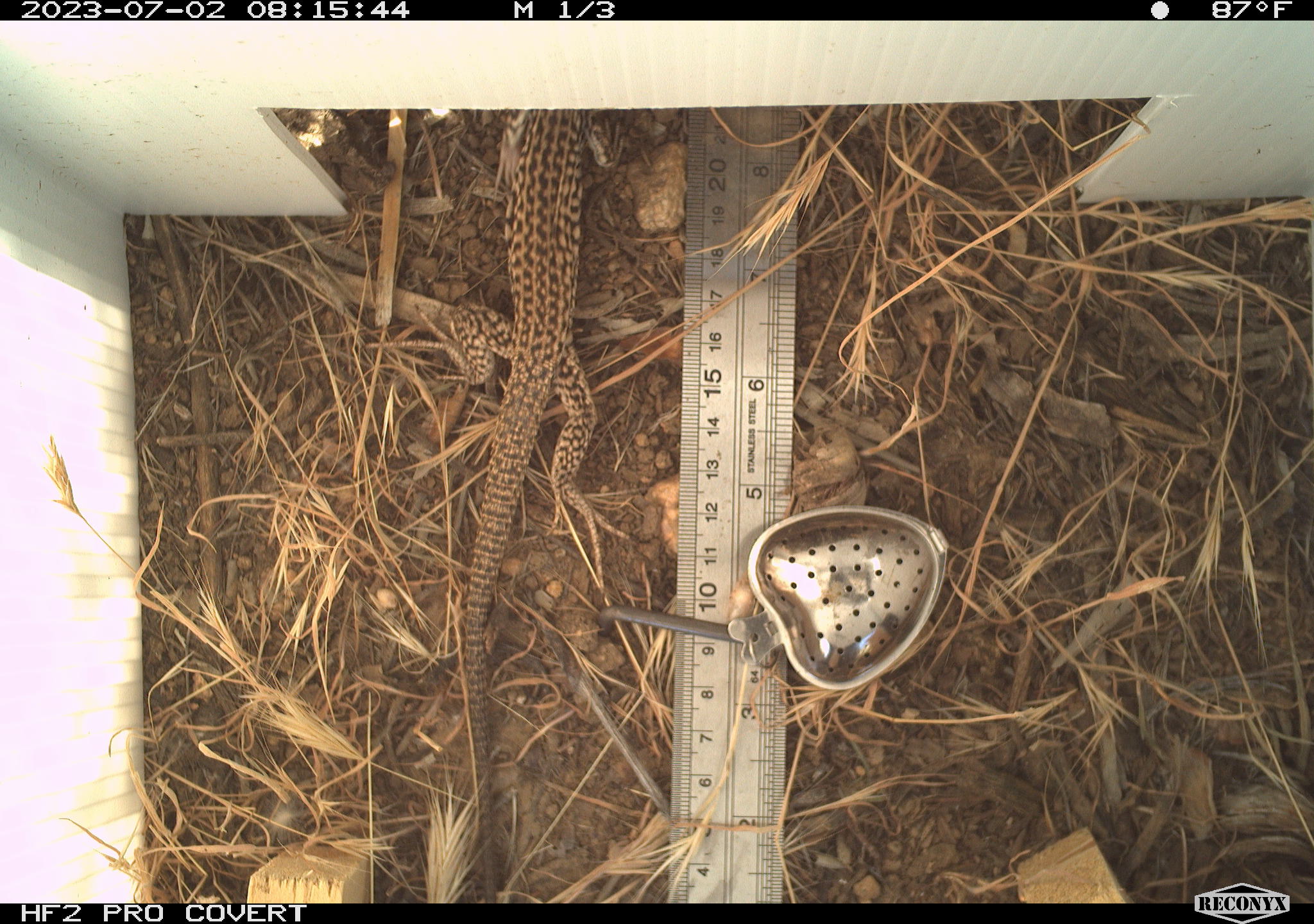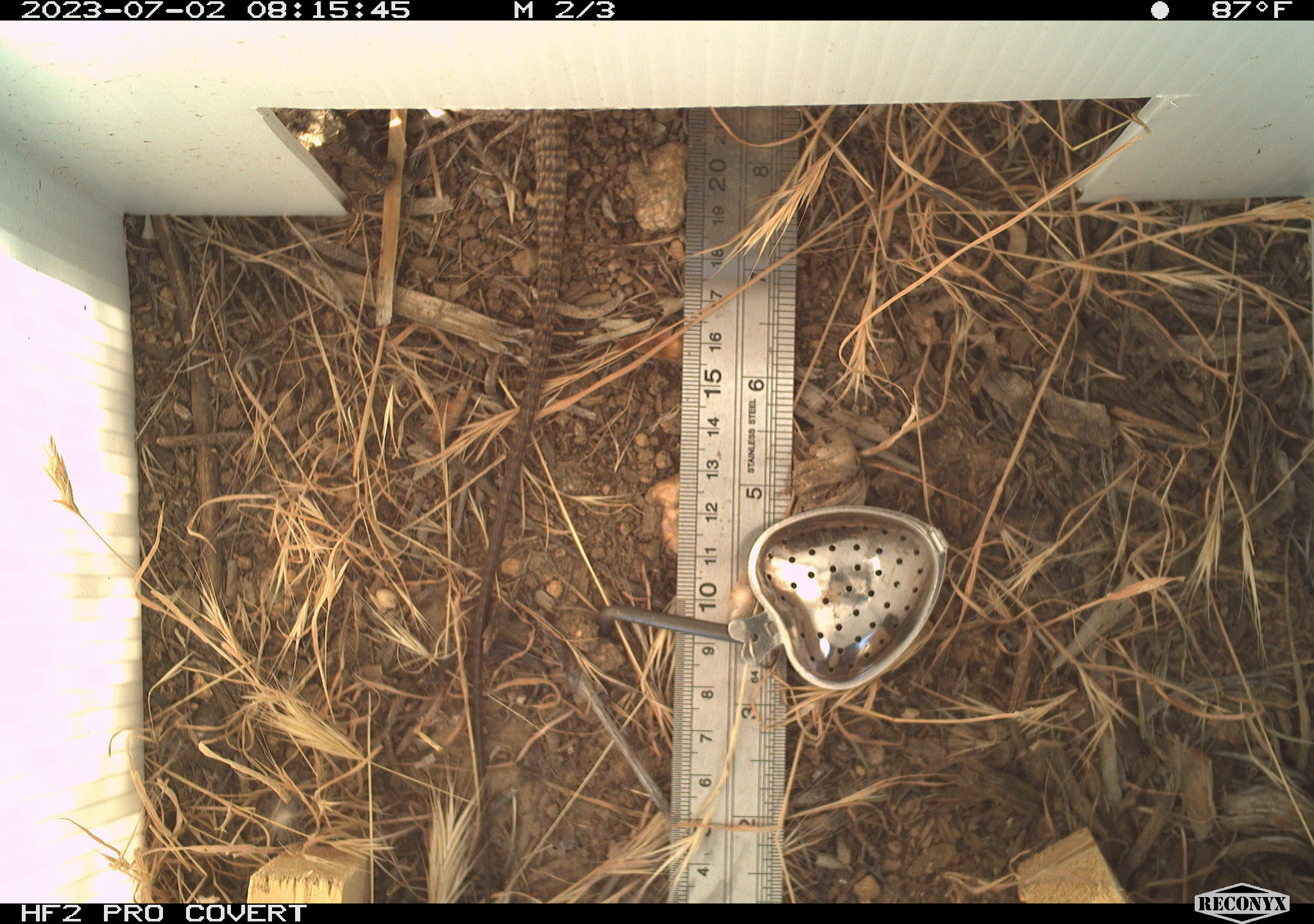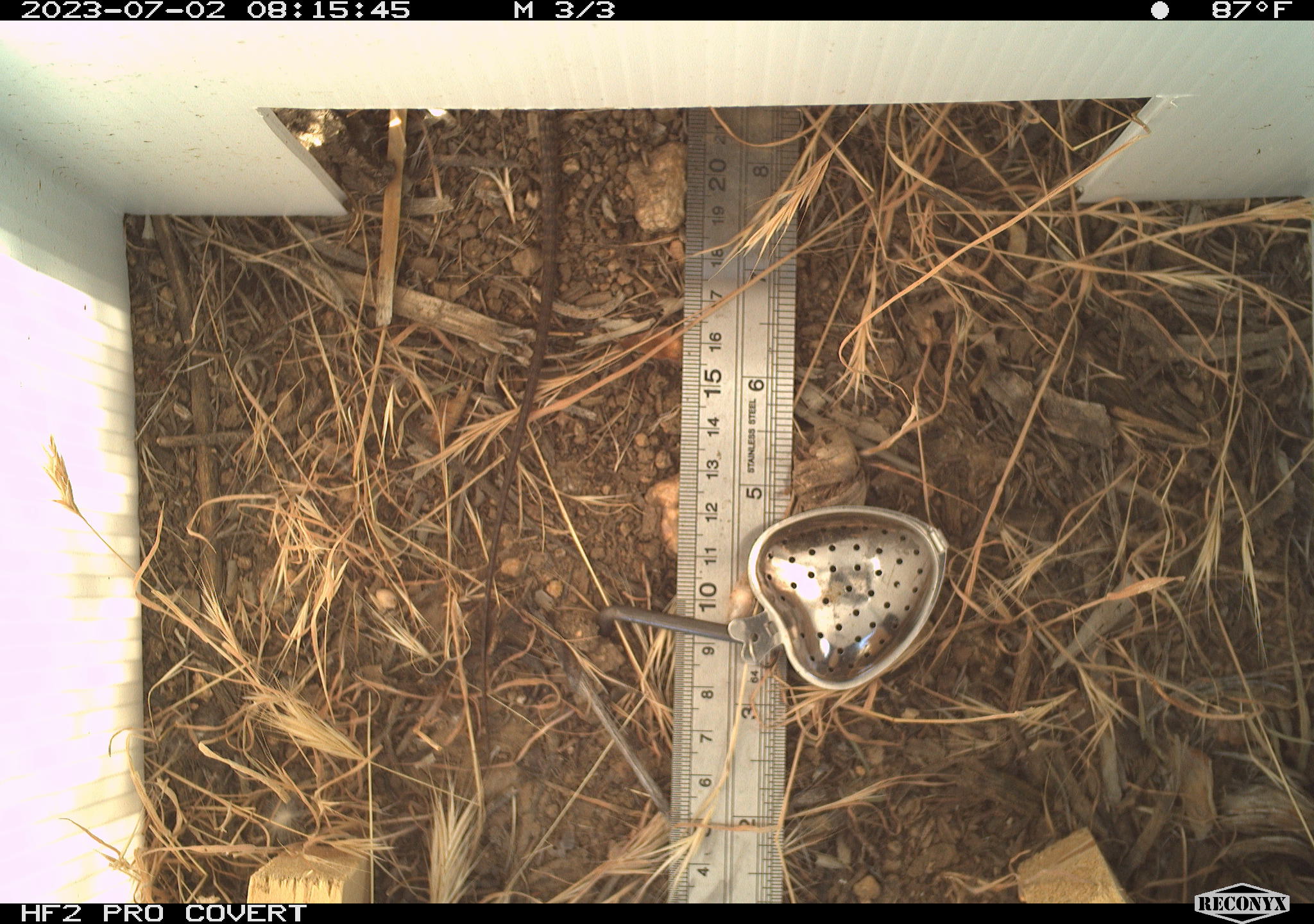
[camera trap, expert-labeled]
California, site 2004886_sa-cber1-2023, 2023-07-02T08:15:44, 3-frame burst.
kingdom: Animalia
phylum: Chordata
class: Reptilia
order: Squamata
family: Teiidae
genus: Aspidoscelis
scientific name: Aspidoscelis tigris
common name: western whiptail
Western whiptail (Aspidoscelis tigris).